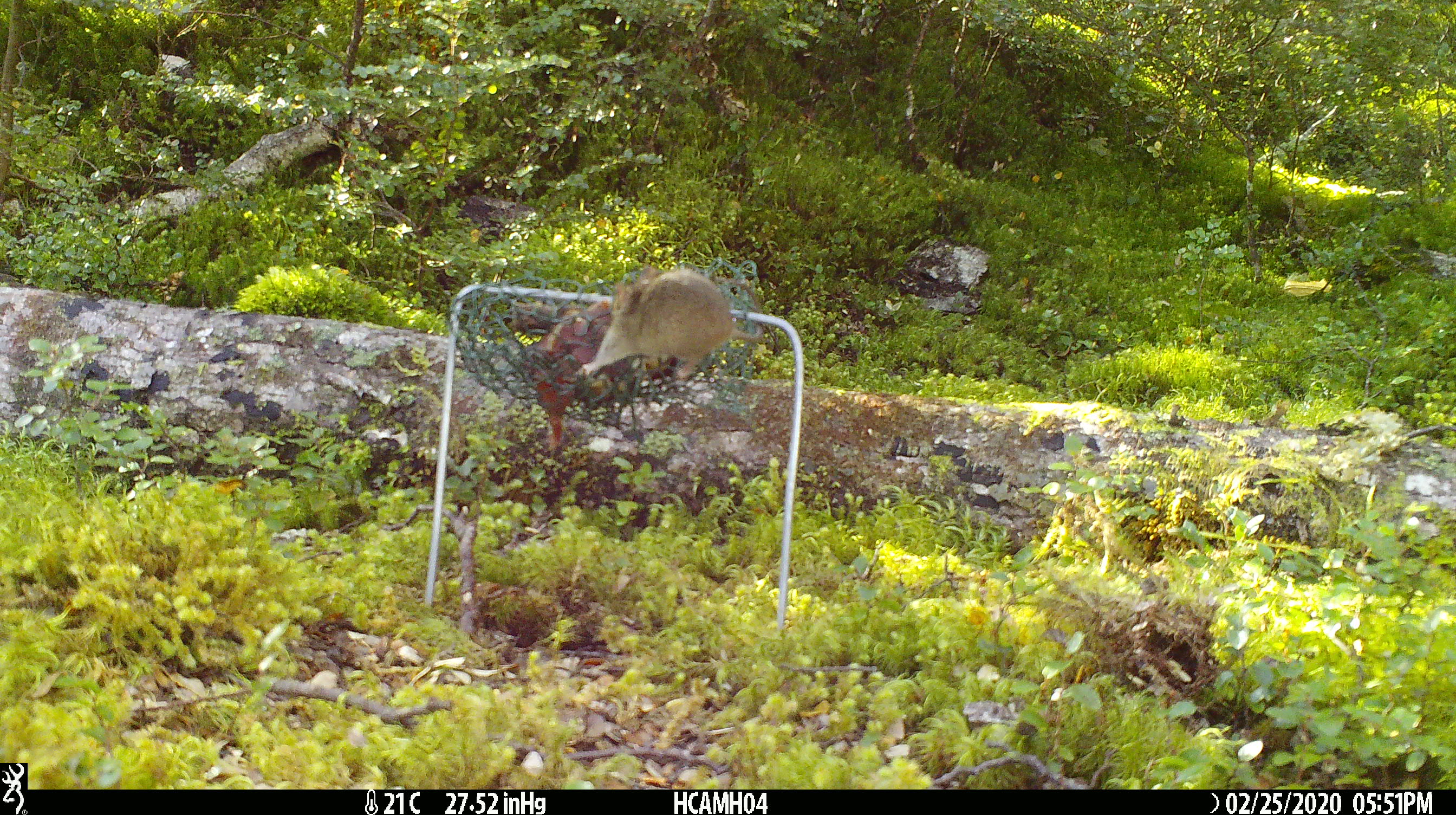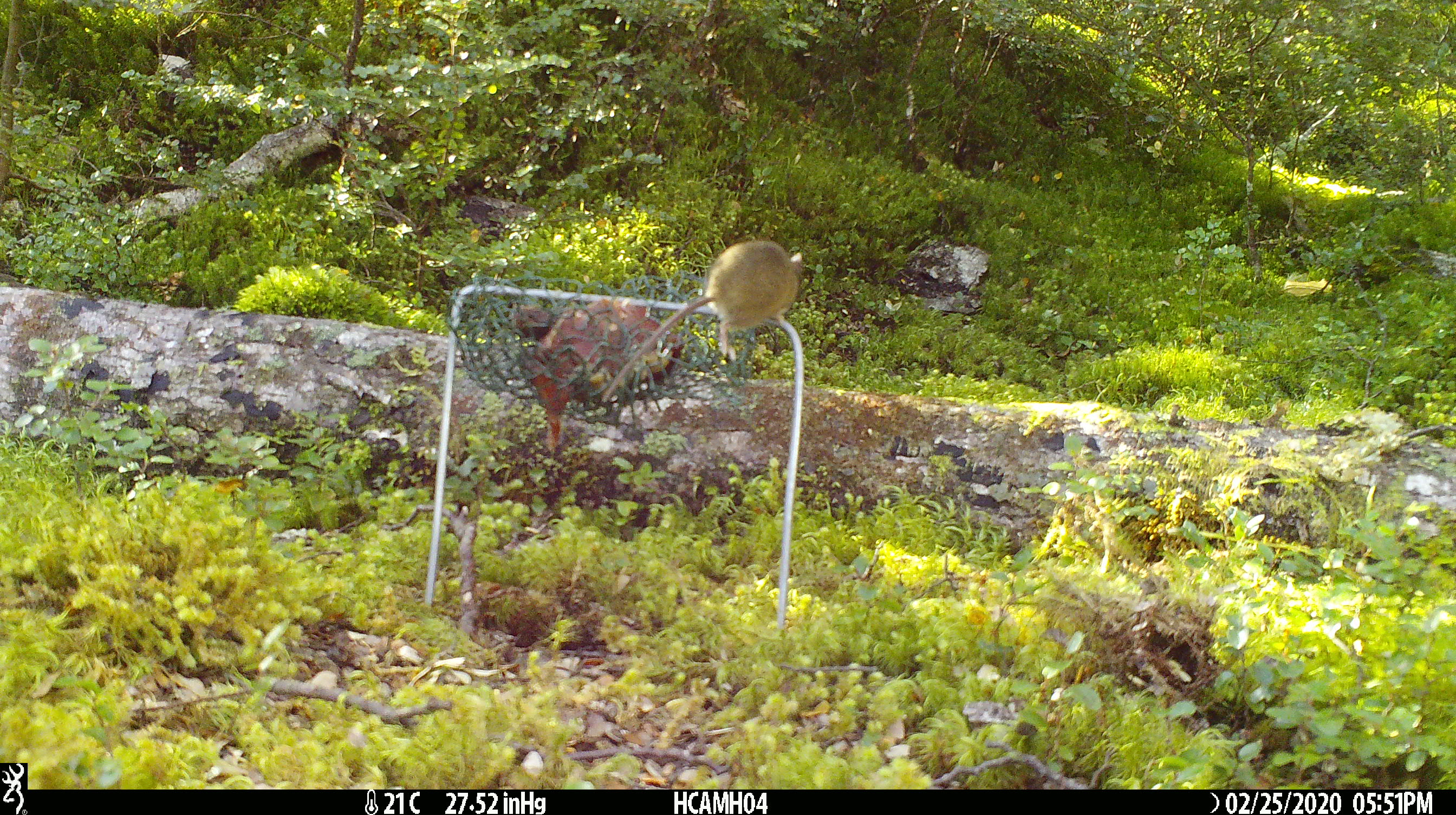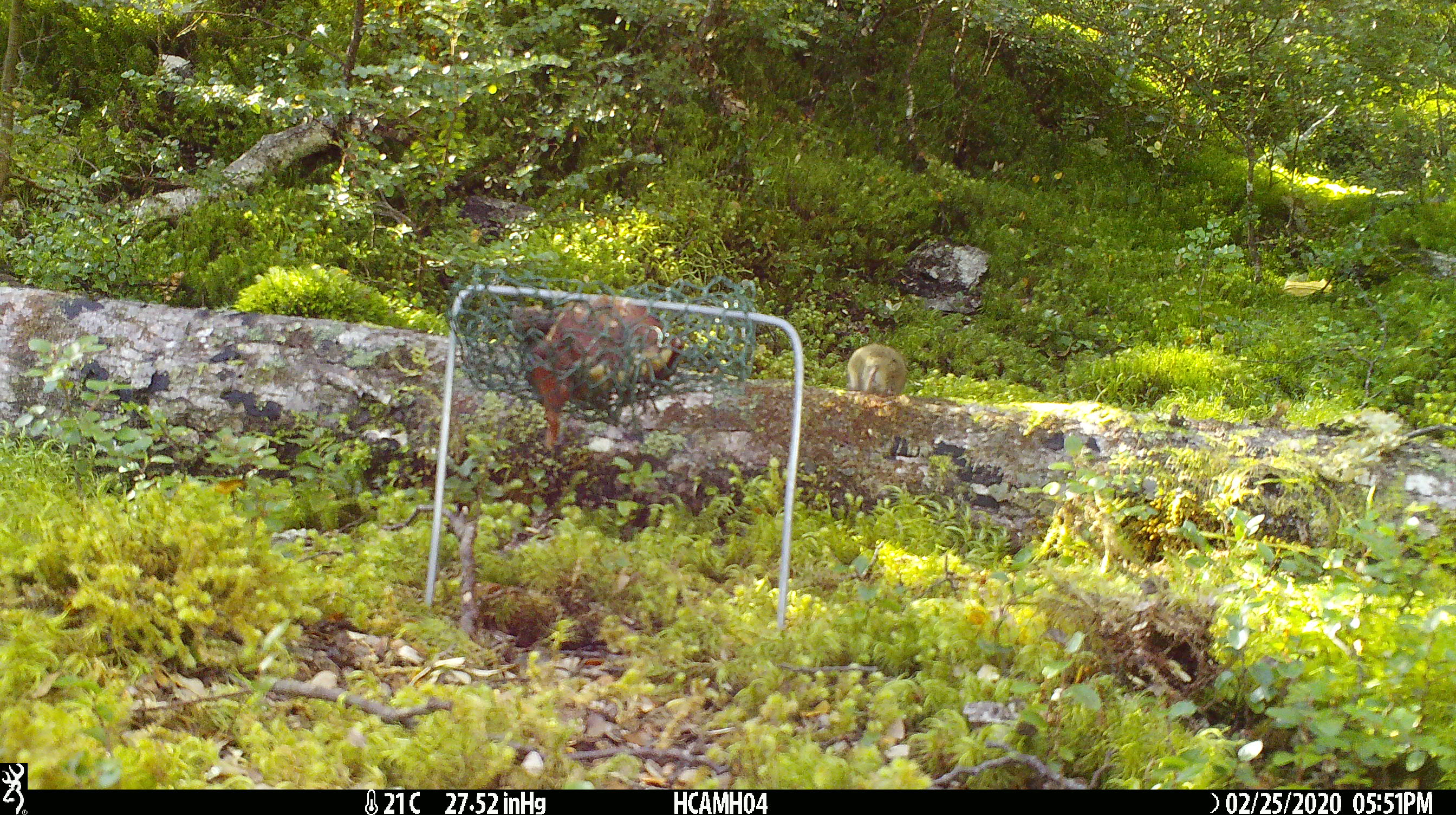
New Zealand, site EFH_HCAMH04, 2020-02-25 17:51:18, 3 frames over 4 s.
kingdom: Animalia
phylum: Chordata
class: Mammalia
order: Rodentia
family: Muridae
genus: Mus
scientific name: Mus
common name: mouse